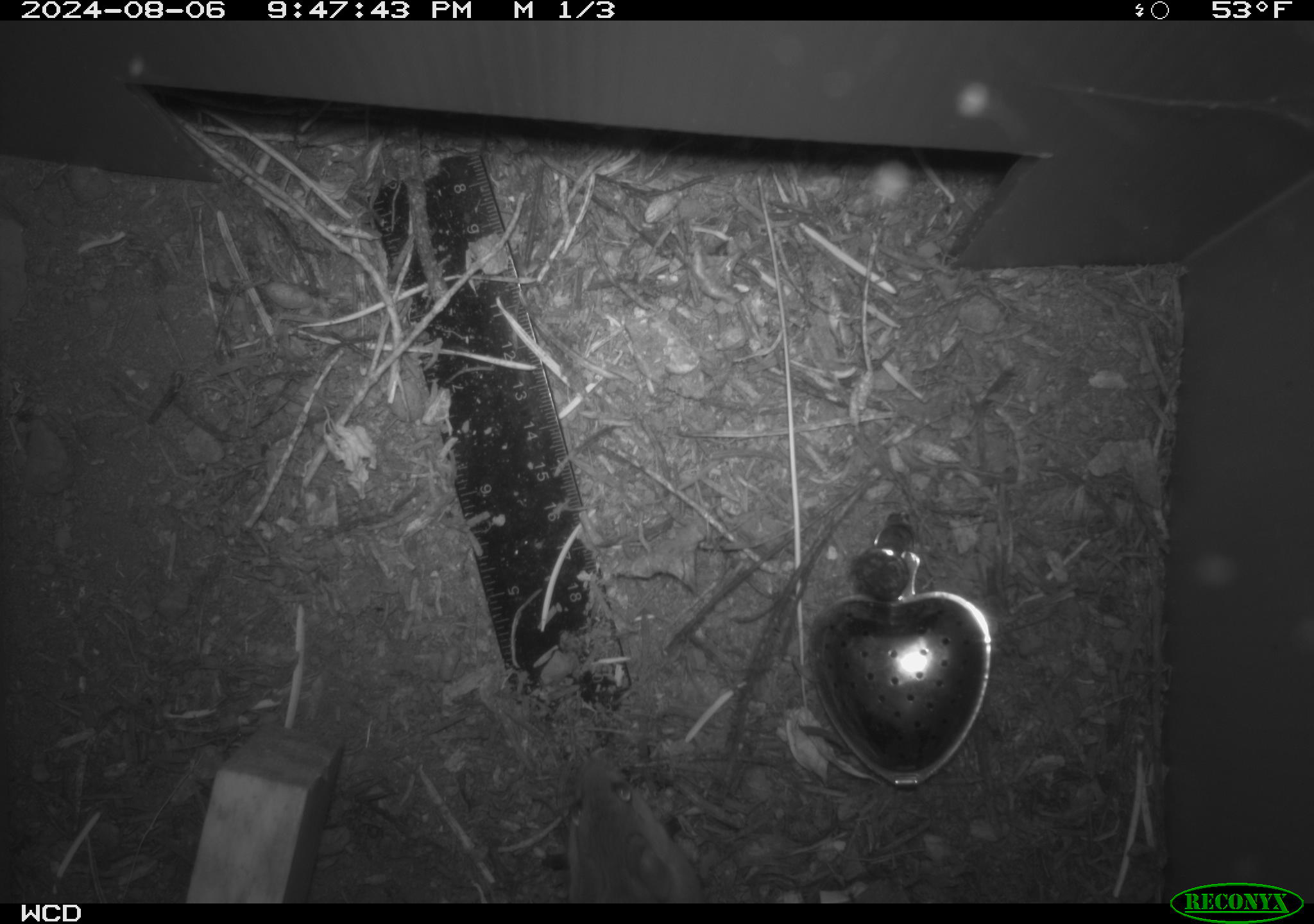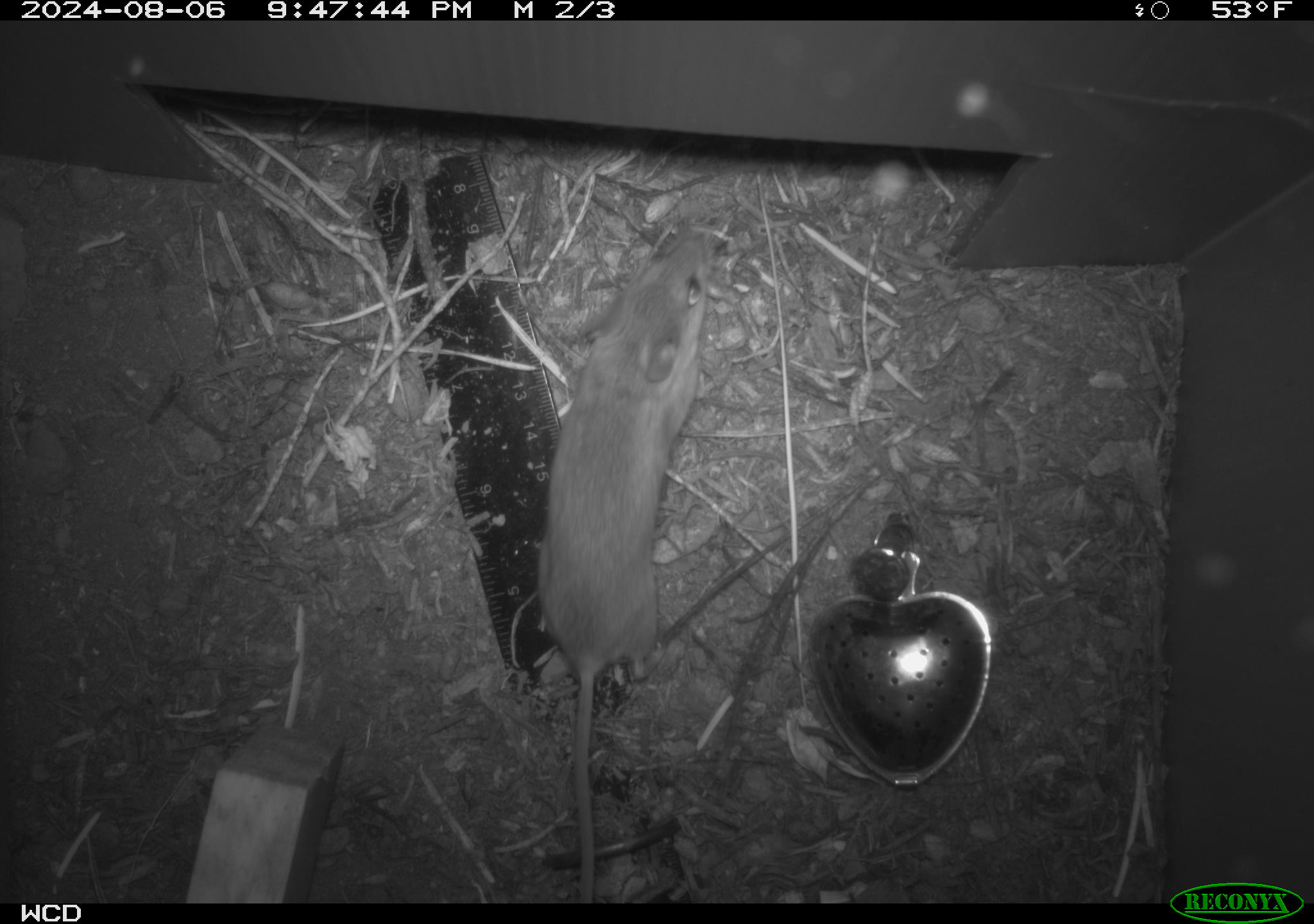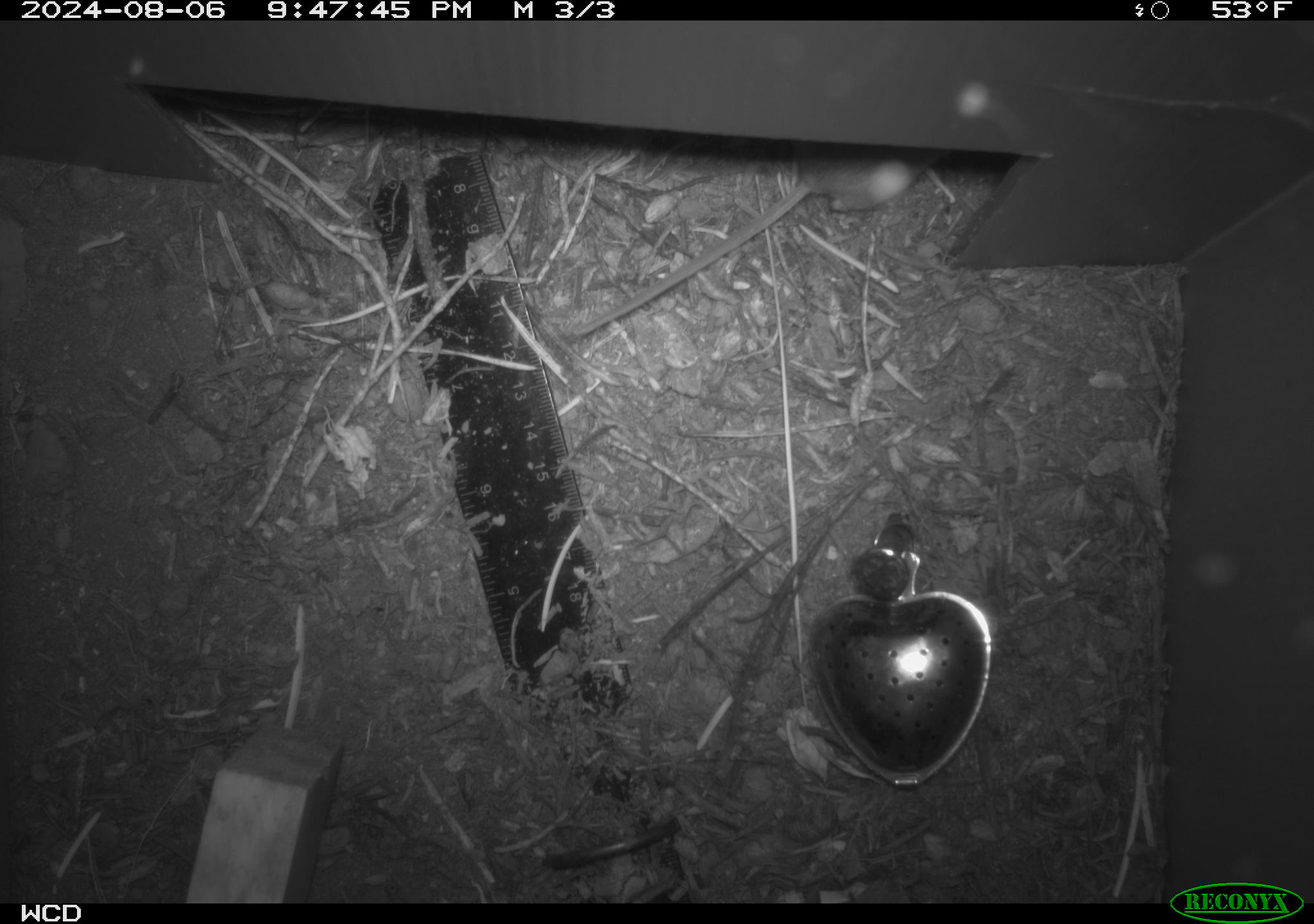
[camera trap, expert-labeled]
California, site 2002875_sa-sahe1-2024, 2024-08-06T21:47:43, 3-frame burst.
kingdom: Animalia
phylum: Chordata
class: Mammalia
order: Rodentia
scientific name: Rodentia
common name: mouse species